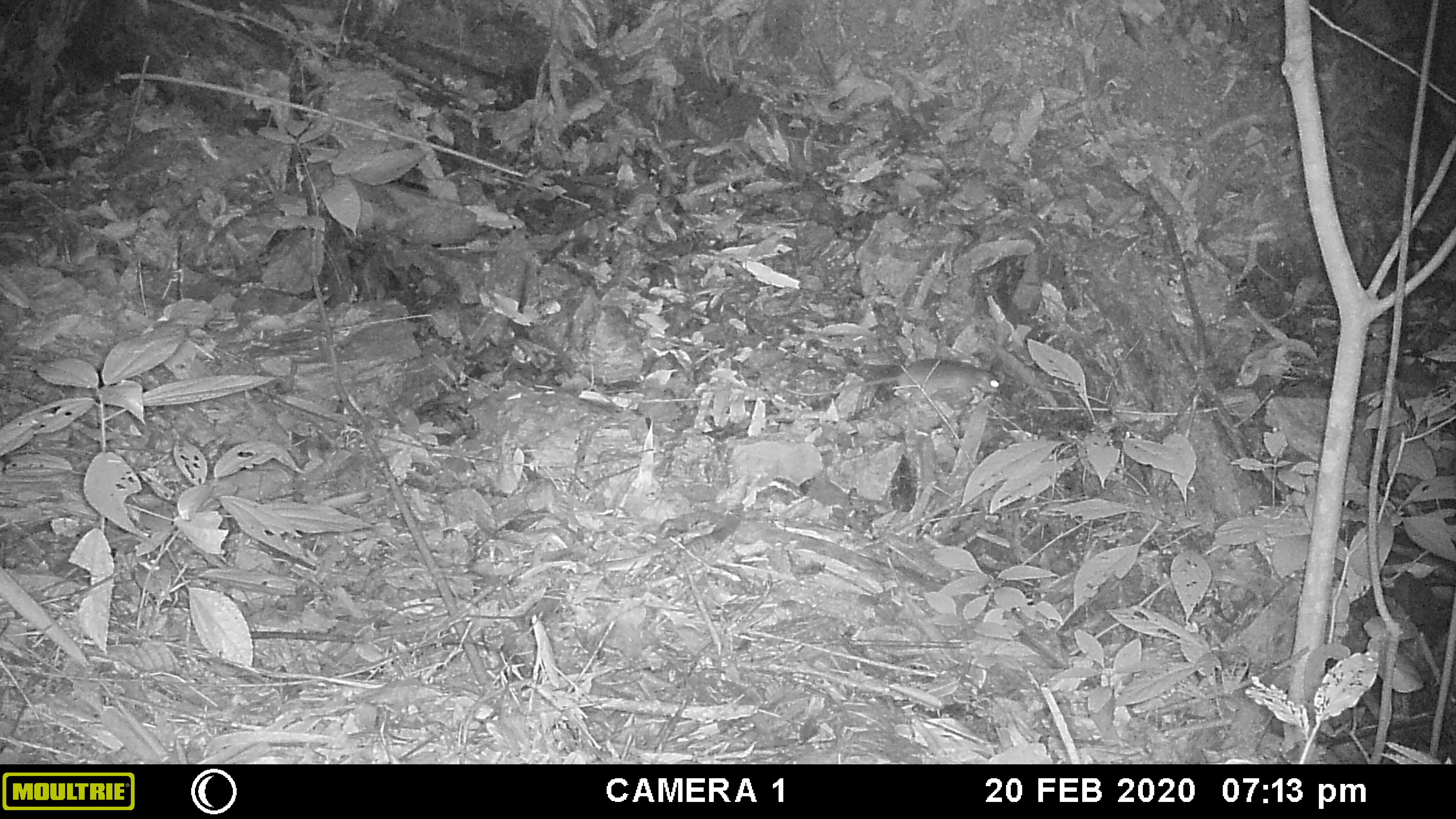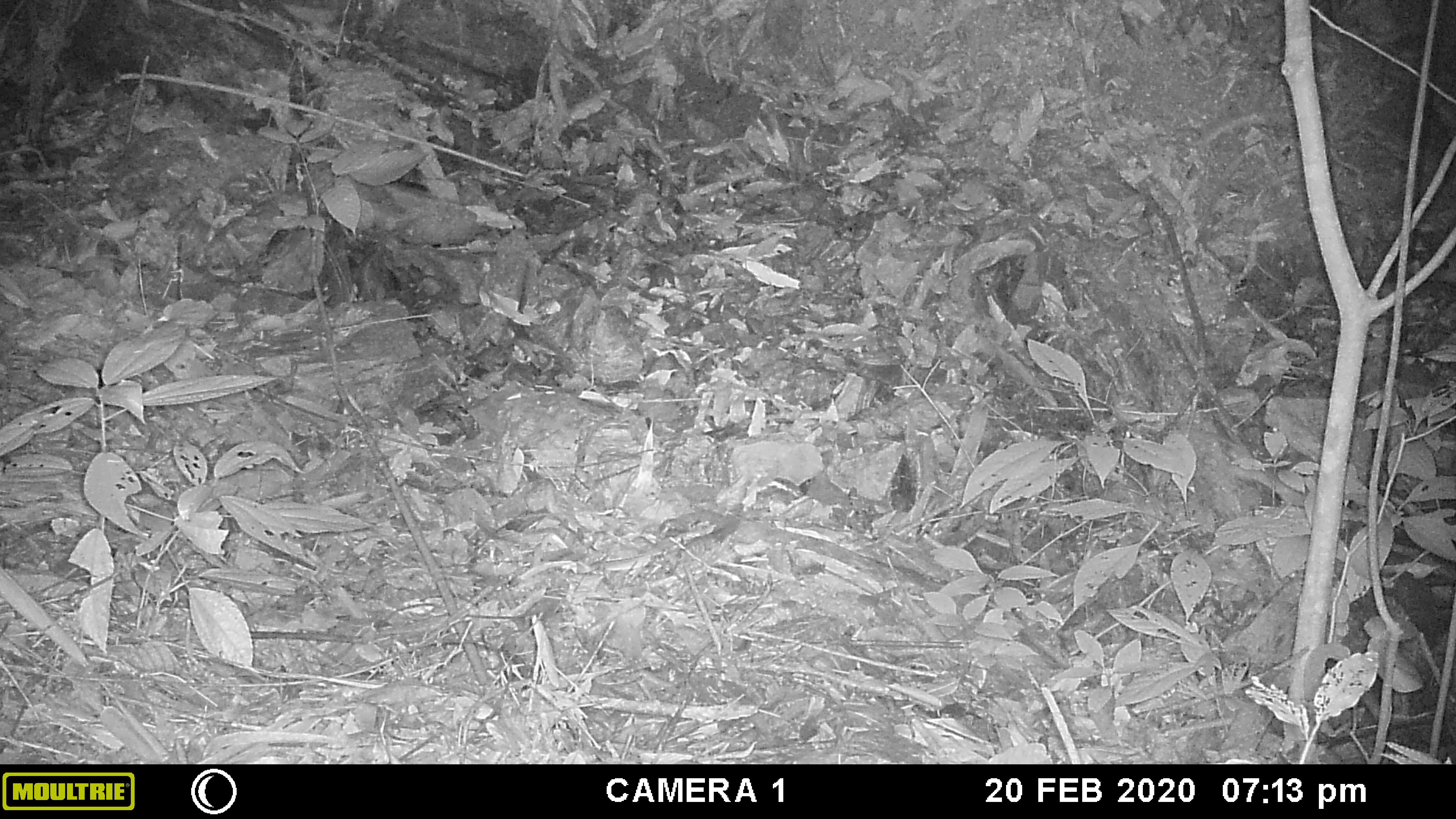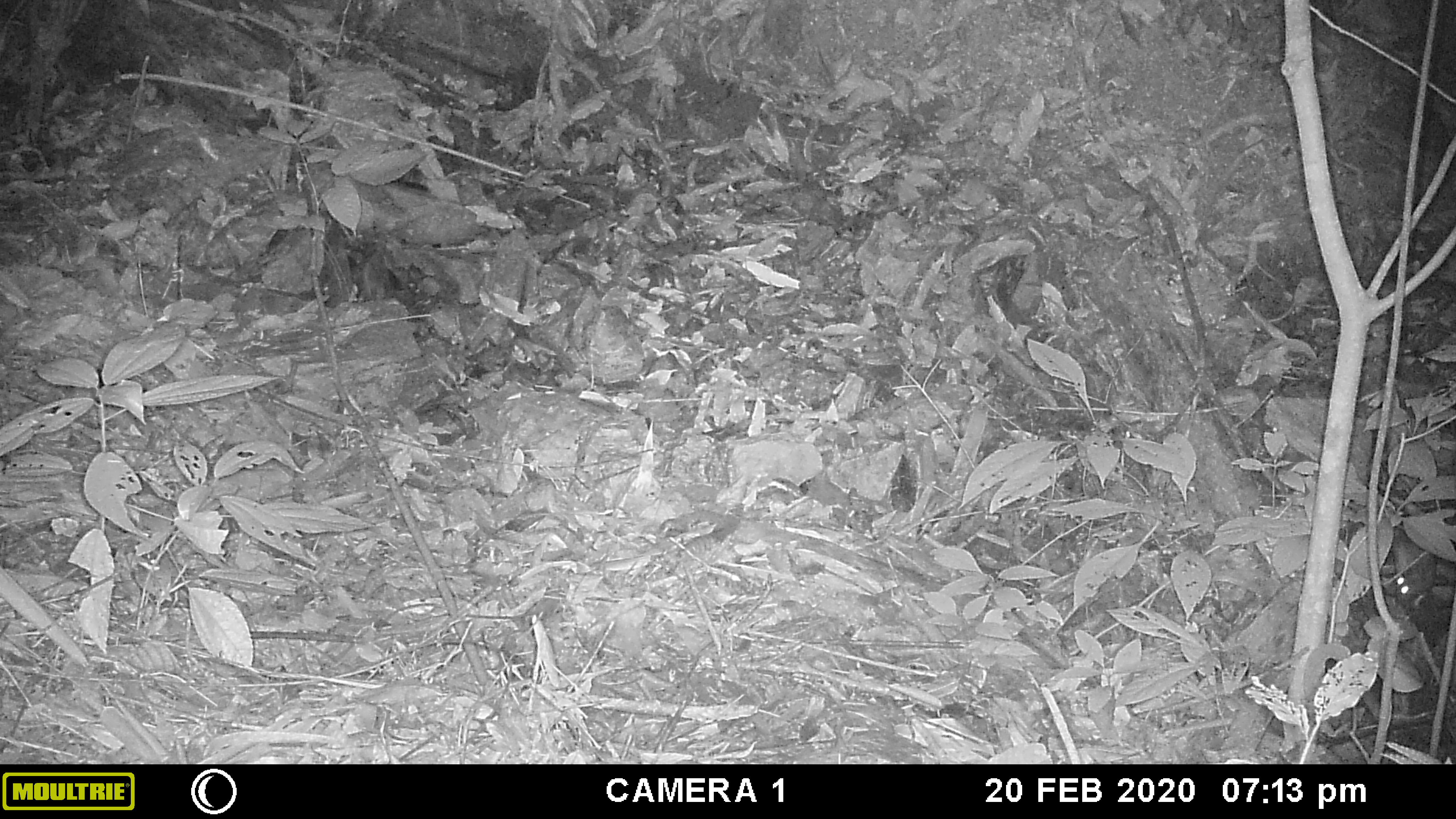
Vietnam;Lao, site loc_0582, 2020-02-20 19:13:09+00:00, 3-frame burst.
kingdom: Animalia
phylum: Chordata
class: Mammalia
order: Rodentia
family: Muridae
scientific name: Muridae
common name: old-world mice and rats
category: unidentified murid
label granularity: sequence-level